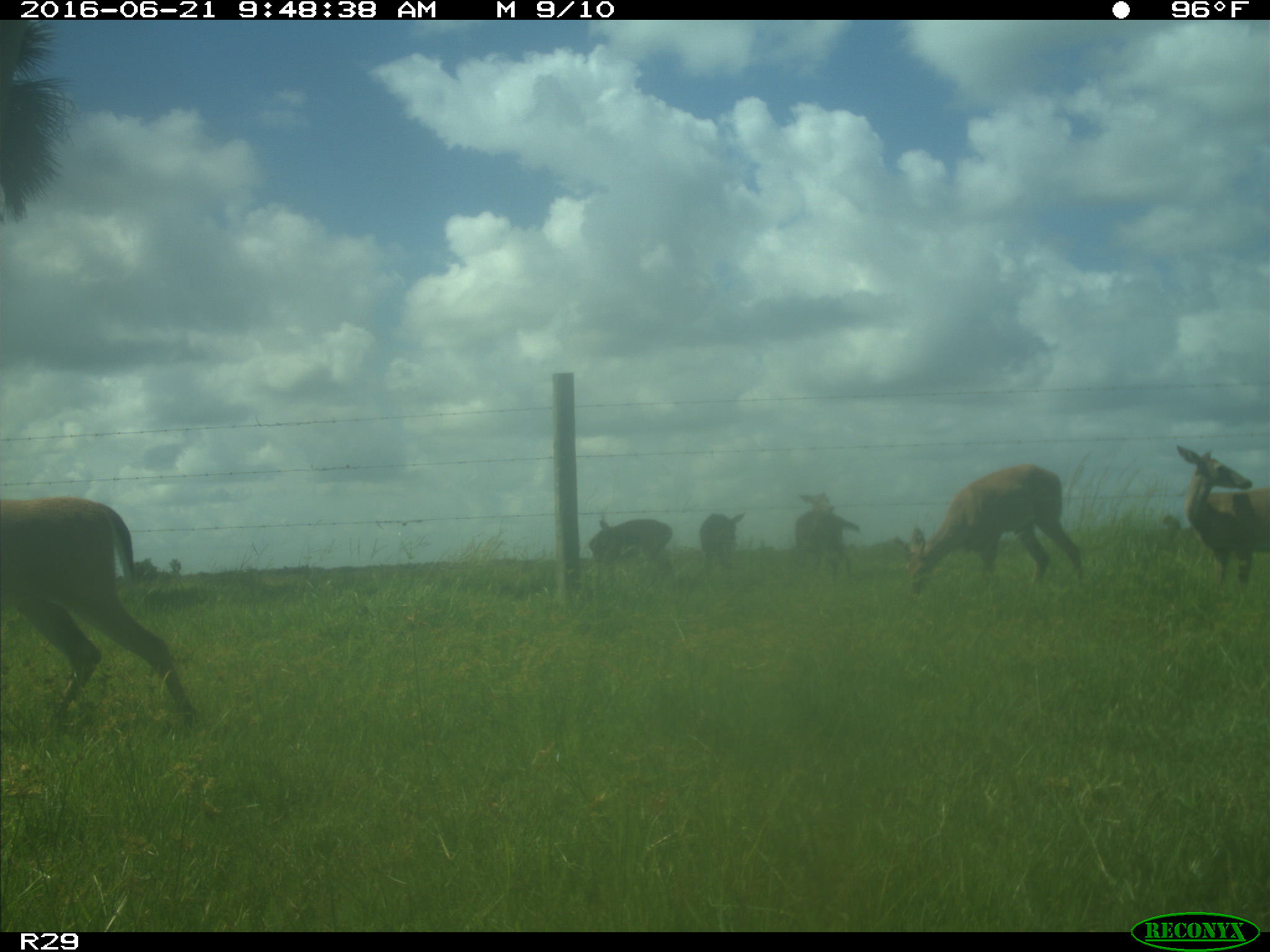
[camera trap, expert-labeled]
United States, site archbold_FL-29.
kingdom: Animalia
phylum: Chordata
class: Mammalia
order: Artiodactyla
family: Cervidae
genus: Odocoileus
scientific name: Odocoileus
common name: deer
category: unidentified deer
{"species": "unidentified deer (deer) (Odocoileus)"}